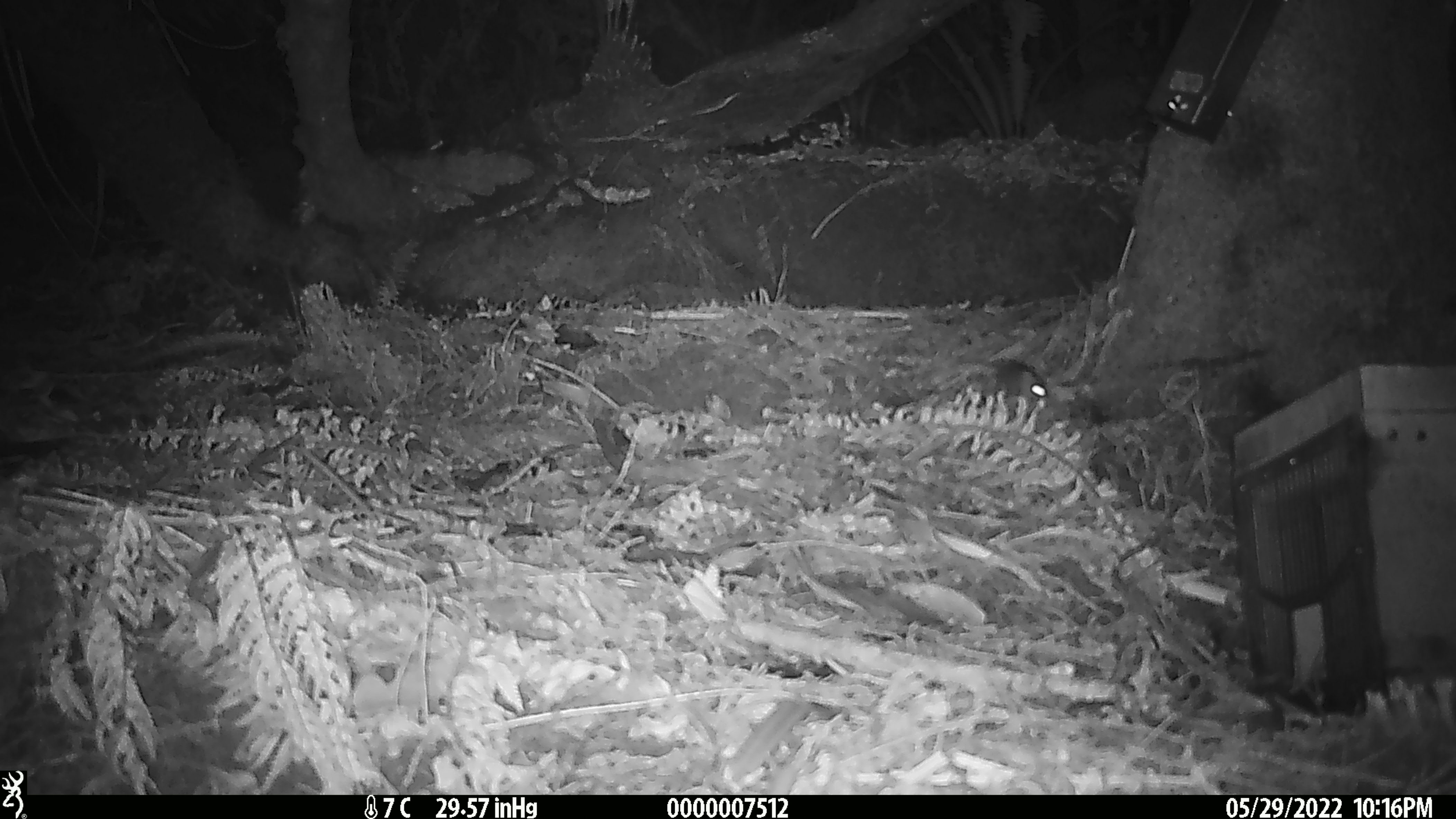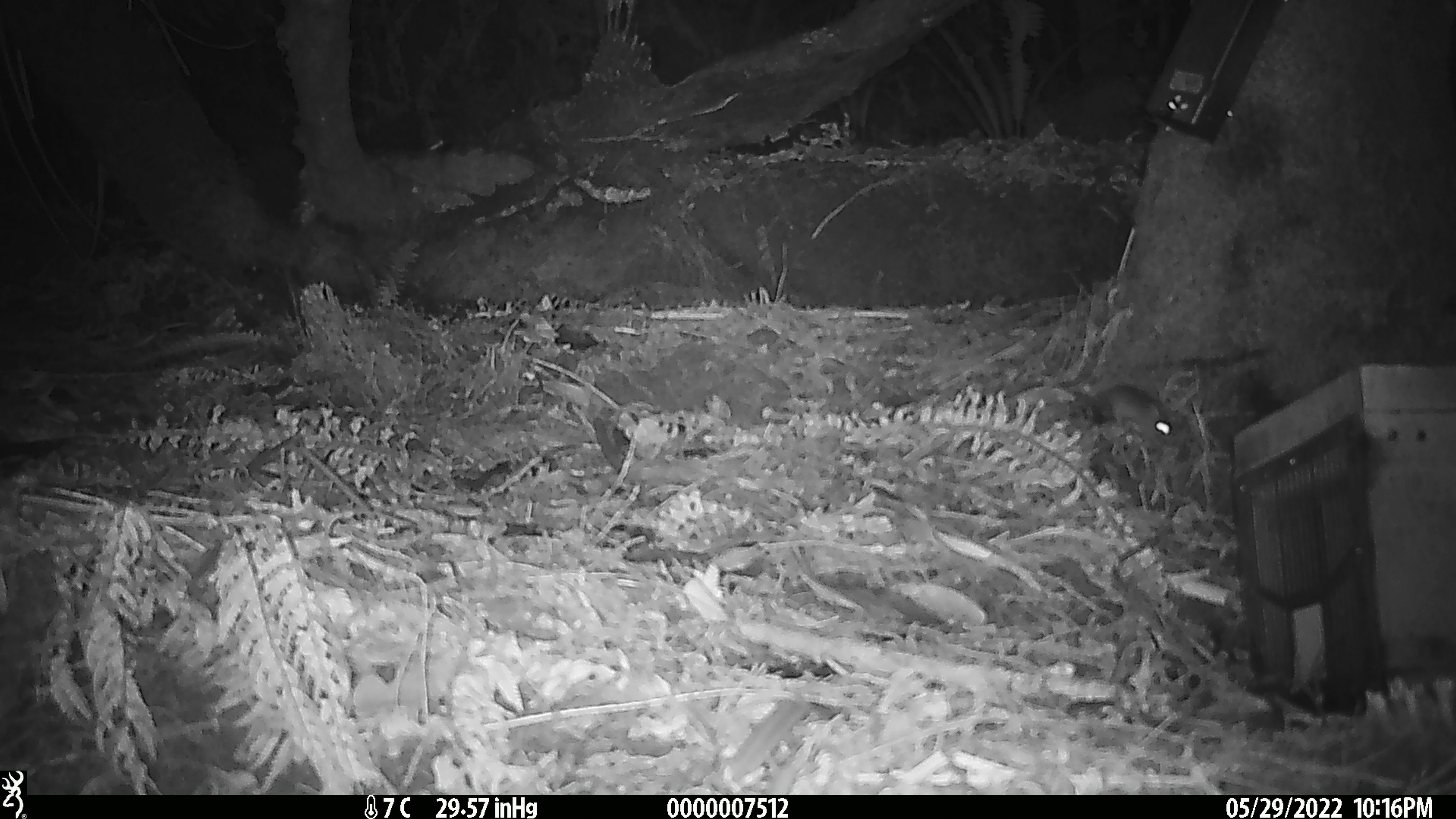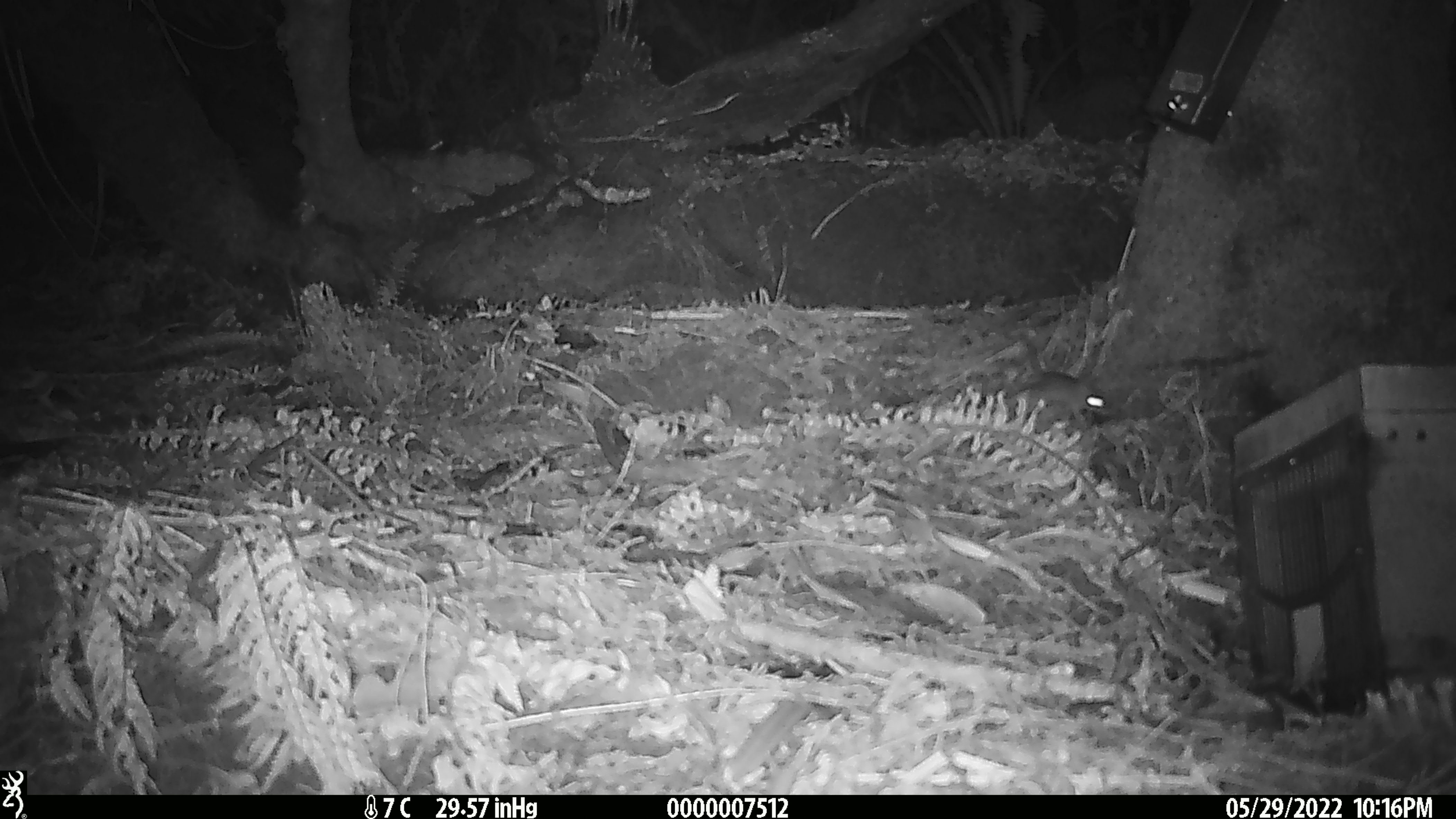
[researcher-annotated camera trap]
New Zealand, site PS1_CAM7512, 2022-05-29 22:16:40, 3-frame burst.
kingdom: Animalia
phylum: Chordata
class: Mammalia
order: Rodentia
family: Muridae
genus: Mus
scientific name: Mus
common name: mouse